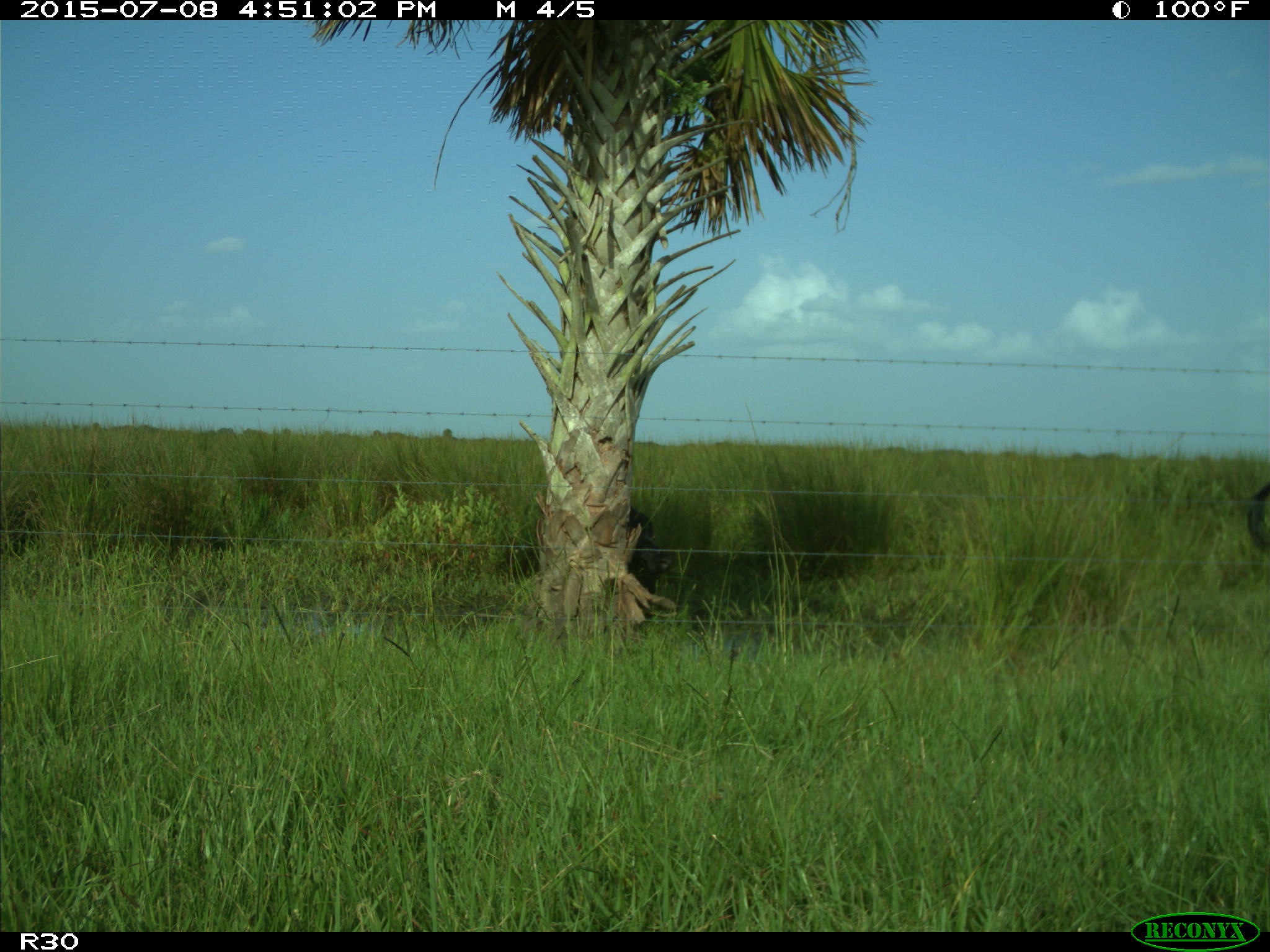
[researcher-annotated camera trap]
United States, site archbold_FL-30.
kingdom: Animalia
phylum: Chordata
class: Mammalia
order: Artiodactyla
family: Bovidae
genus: Bos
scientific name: Bos taurus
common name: domestic cow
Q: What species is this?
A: Bos taurus (domestic cow).